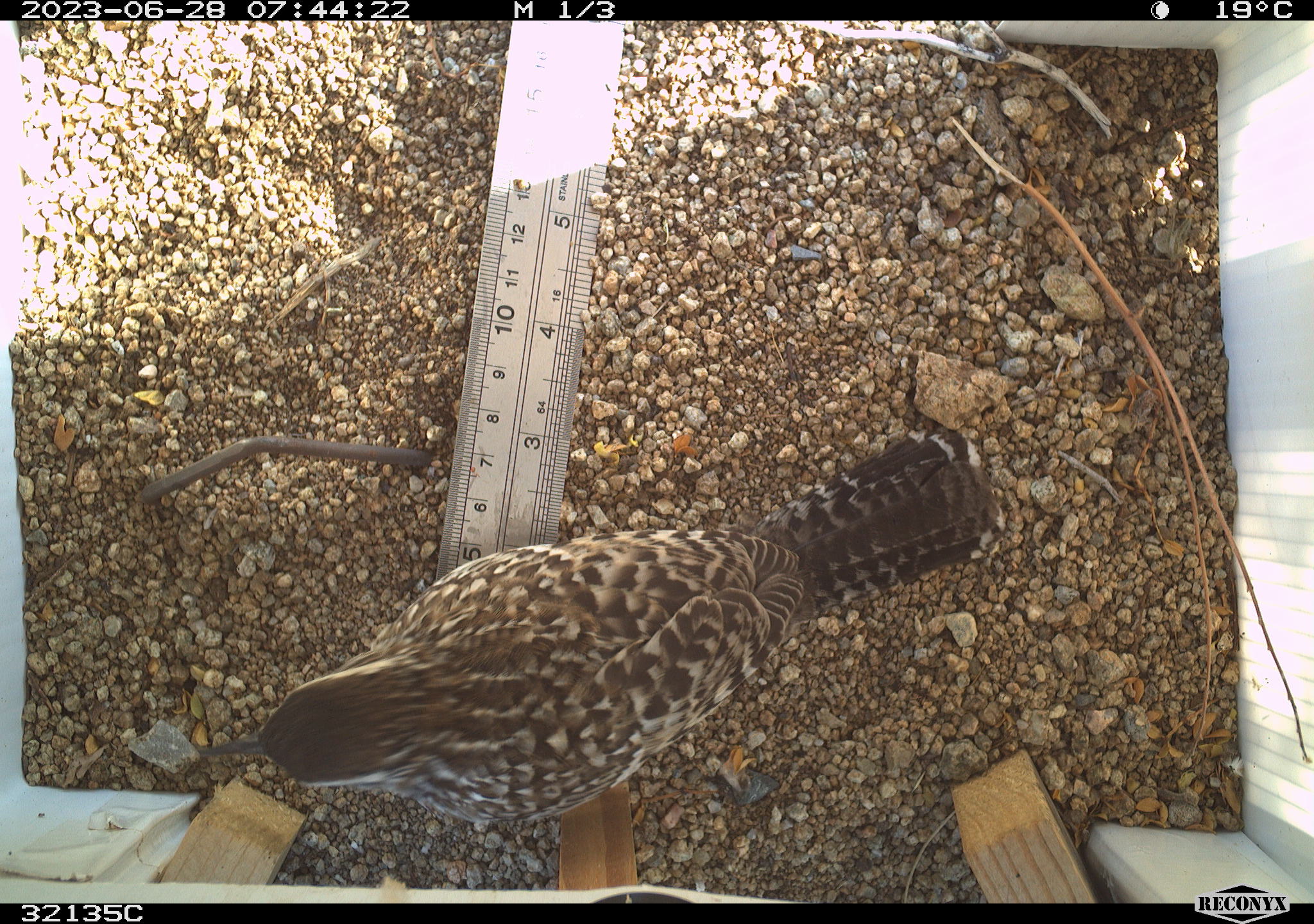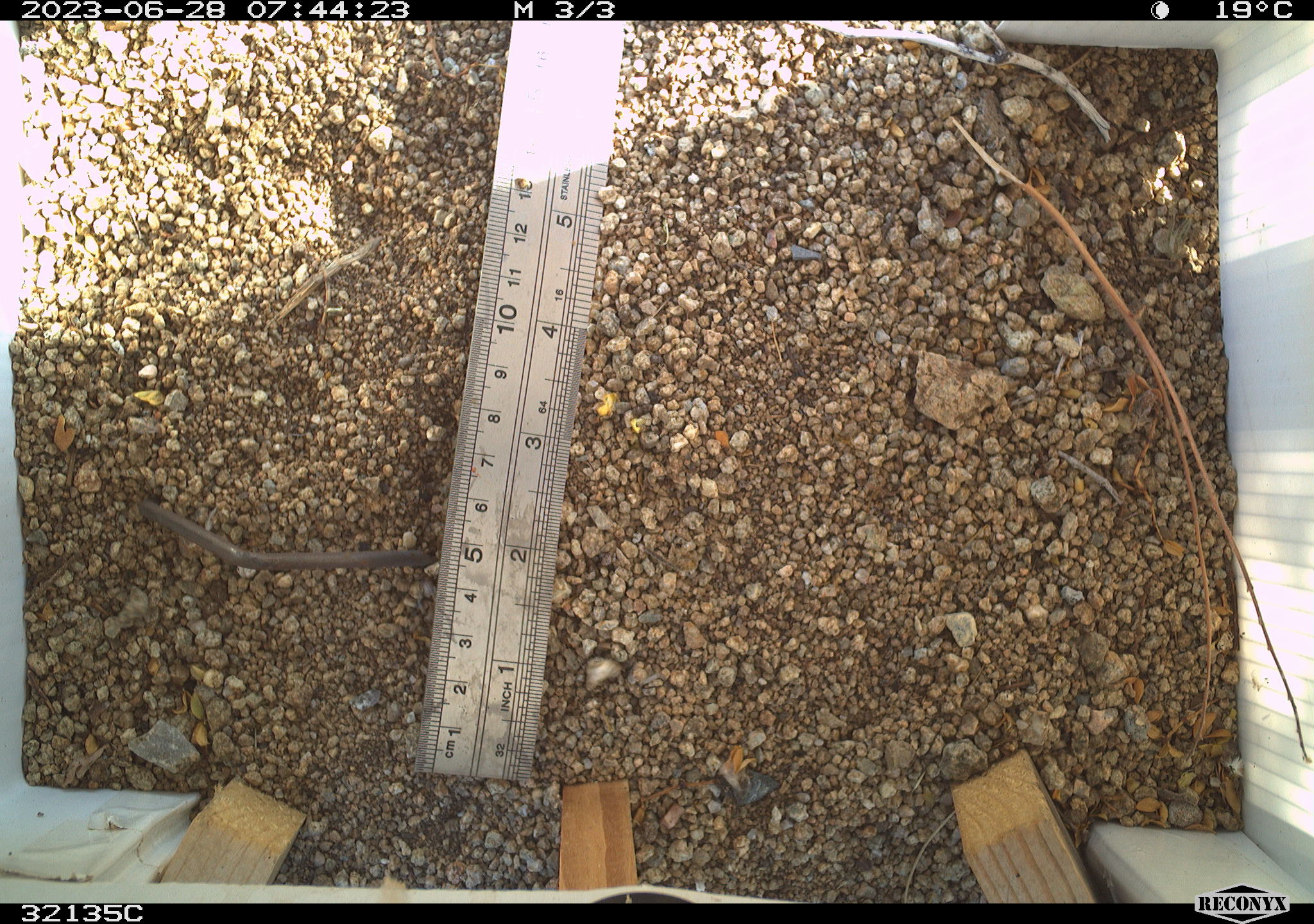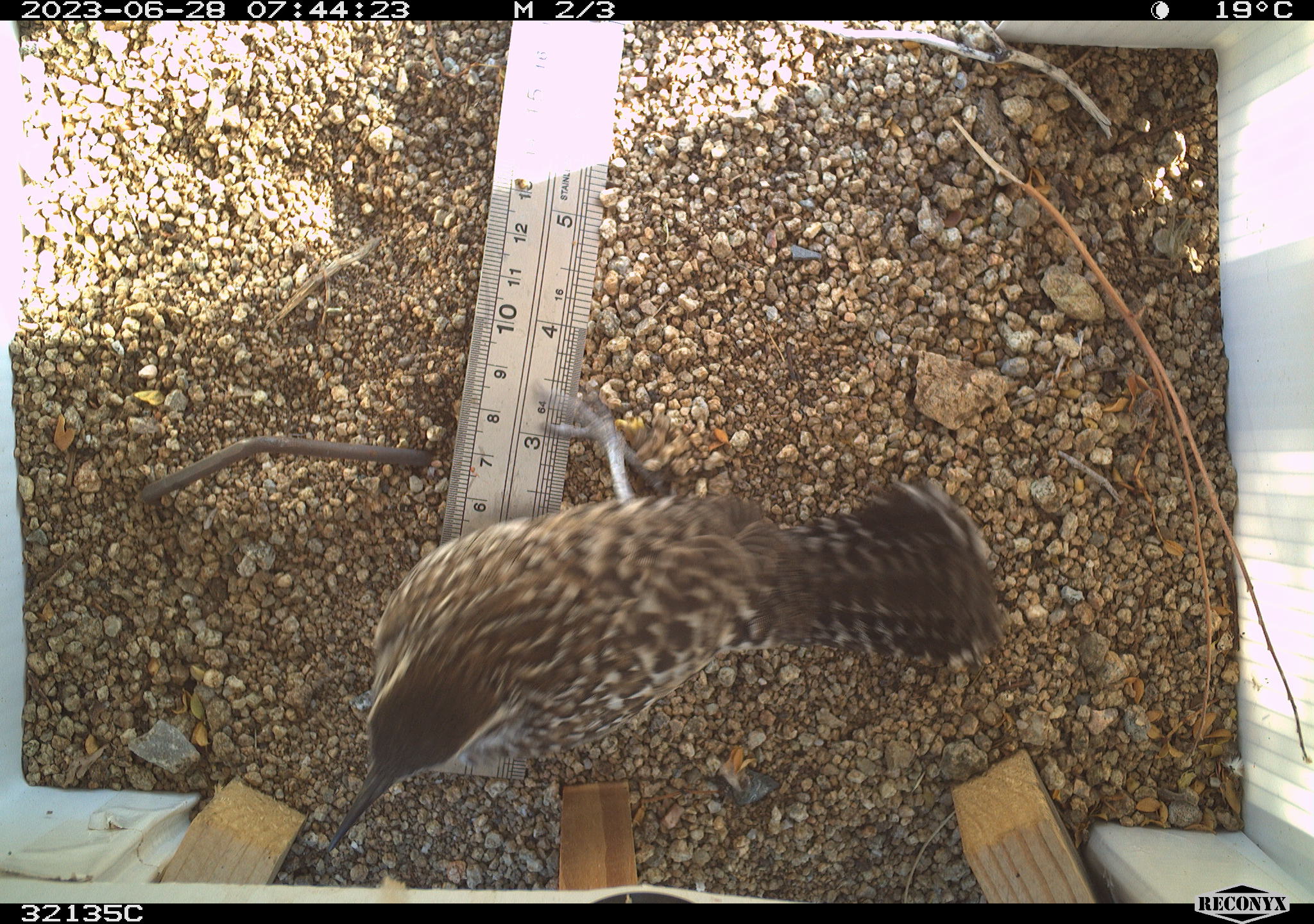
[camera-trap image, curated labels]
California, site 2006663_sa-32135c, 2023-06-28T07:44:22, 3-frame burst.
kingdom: Animalia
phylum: Chordata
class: Aves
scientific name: Aves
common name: bird